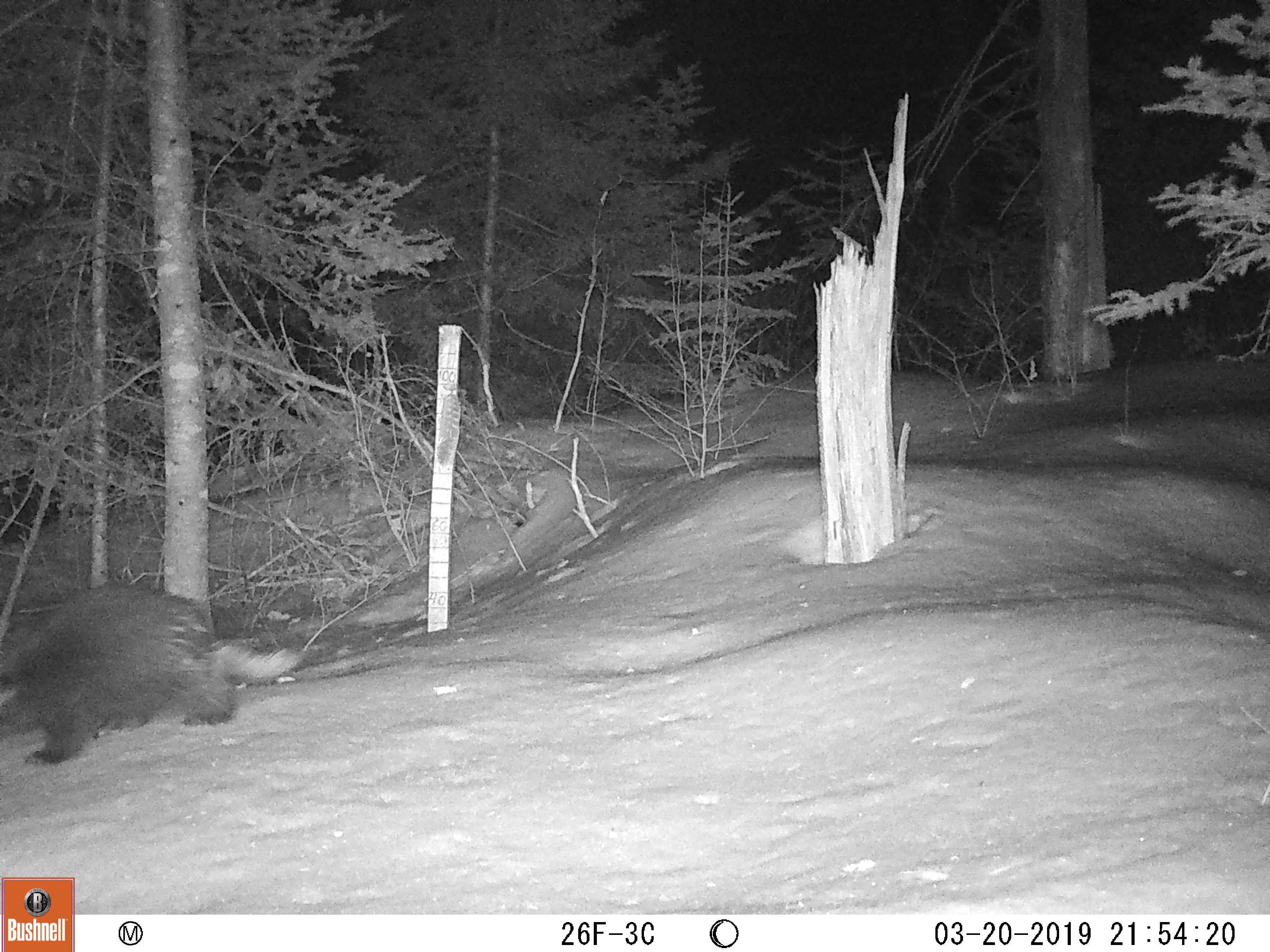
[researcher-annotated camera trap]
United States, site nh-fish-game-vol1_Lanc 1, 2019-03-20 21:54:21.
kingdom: Animalia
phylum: Chordata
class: Mammalia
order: Rodentia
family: Erethizontidae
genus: Erethizon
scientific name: Erethizon dorsatum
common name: porcupine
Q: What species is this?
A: Porcupine (Erethizon dorsatum).